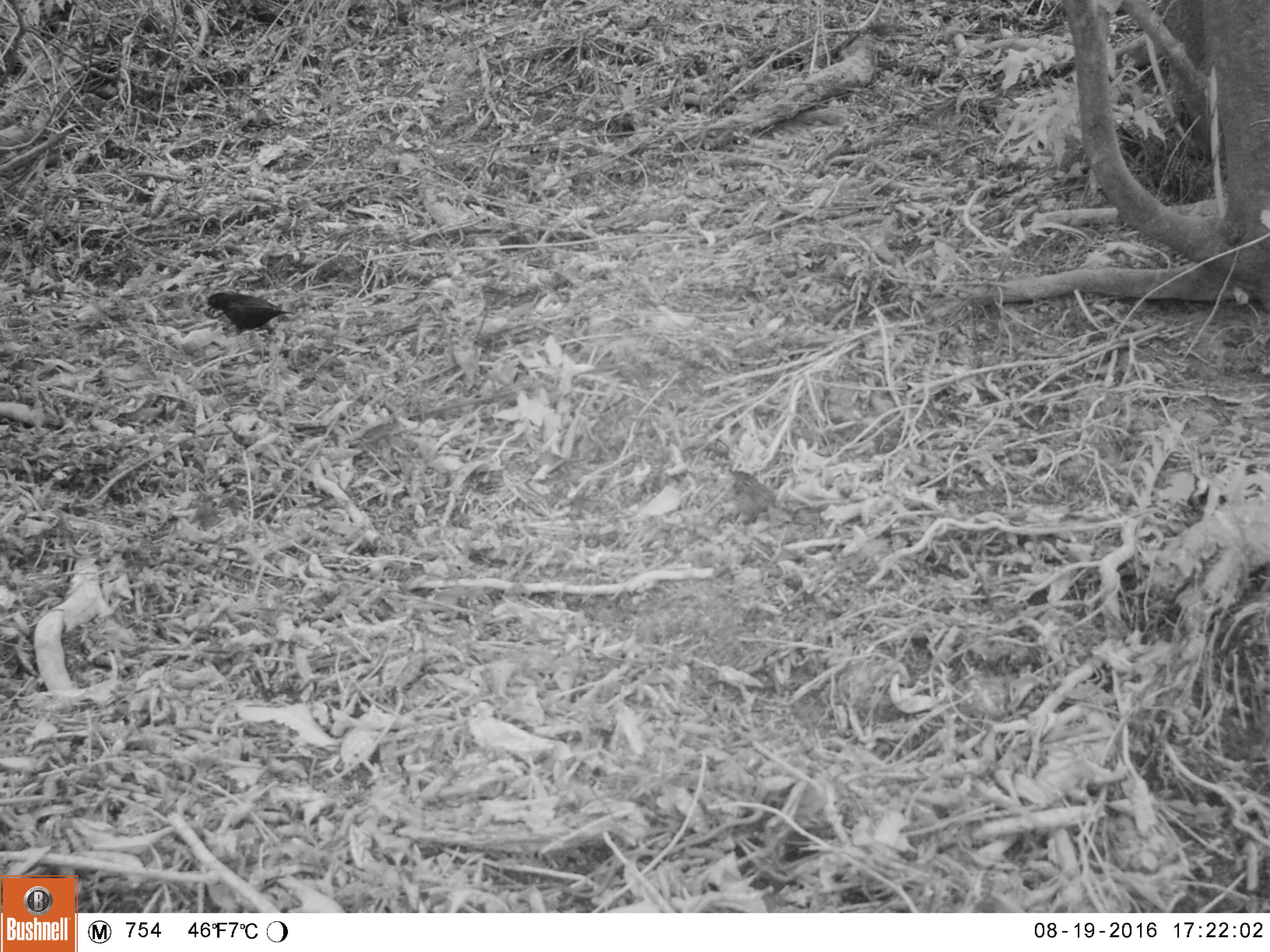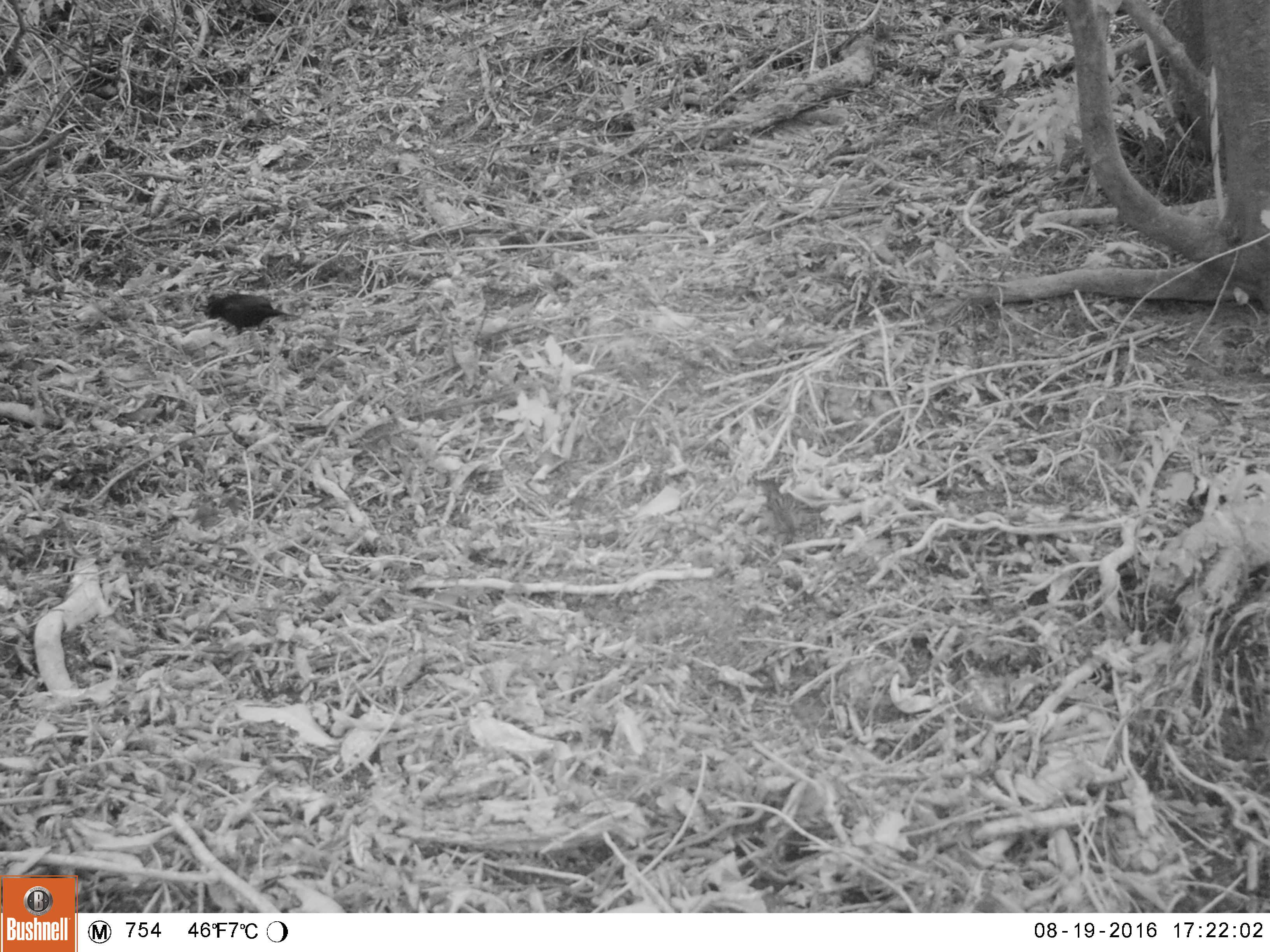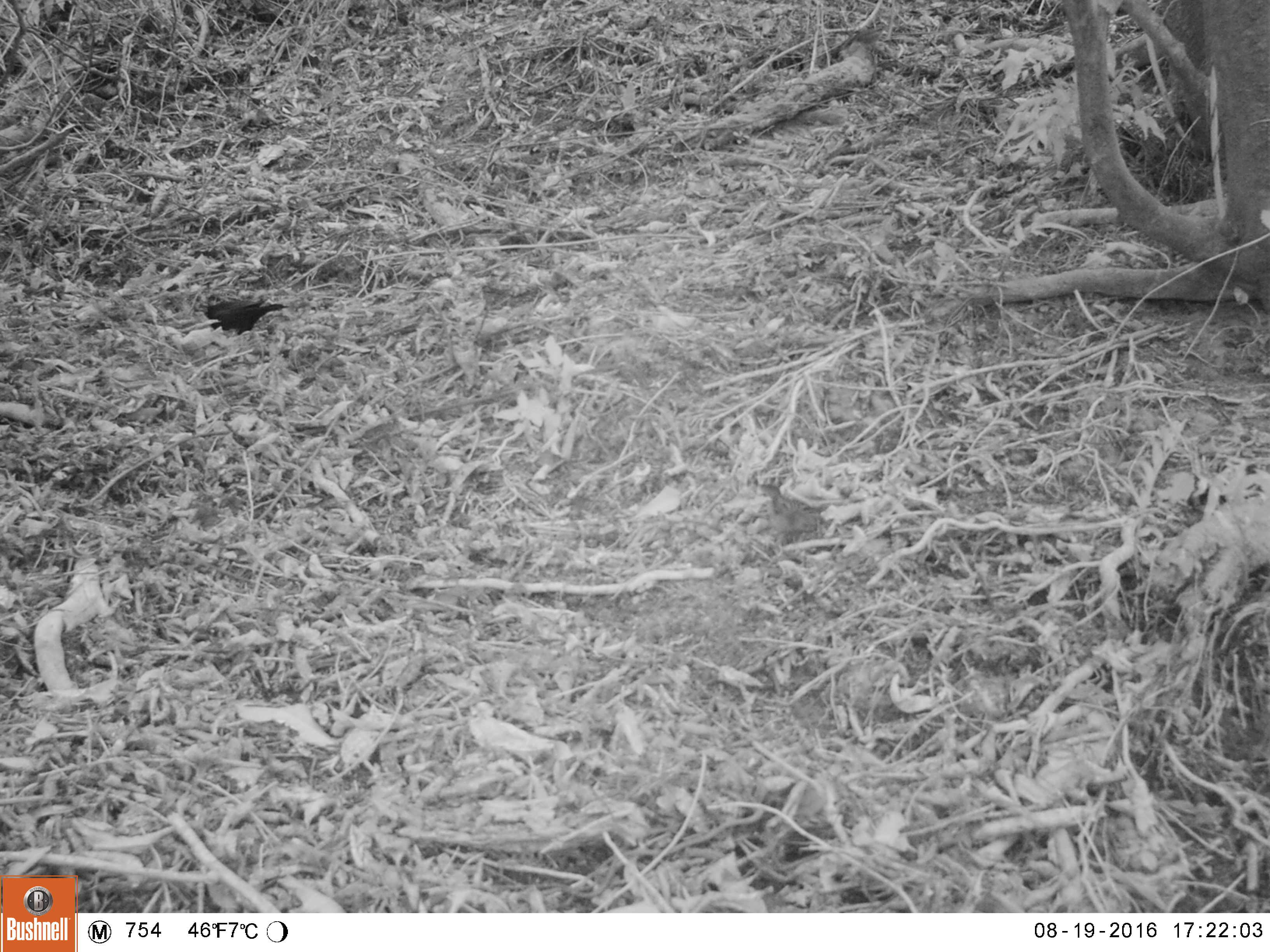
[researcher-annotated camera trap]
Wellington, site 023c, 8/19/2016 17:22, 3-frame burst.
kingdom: Animalia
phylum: Chordata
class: Aves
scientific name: Aves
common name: bird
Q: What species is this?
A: Bird (Aves).